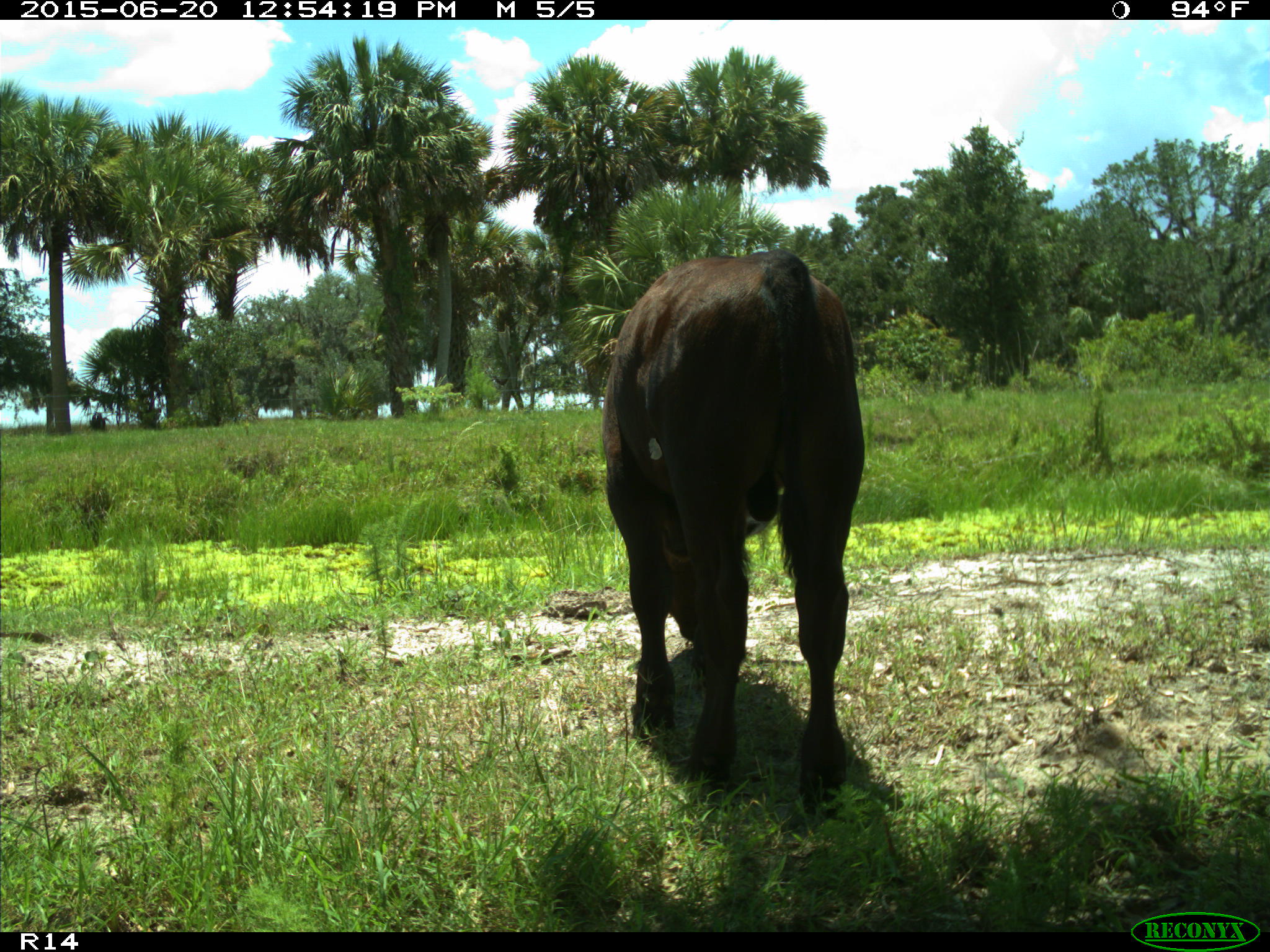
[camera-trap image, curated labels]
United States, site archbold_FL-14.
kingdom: Animalia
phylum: Chordata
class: Mammalia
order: Artiodactyla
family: Bovidae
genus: Bos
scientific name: Bos taurus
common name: domestic cow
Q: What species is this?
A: Bos taurus (domestic cow).